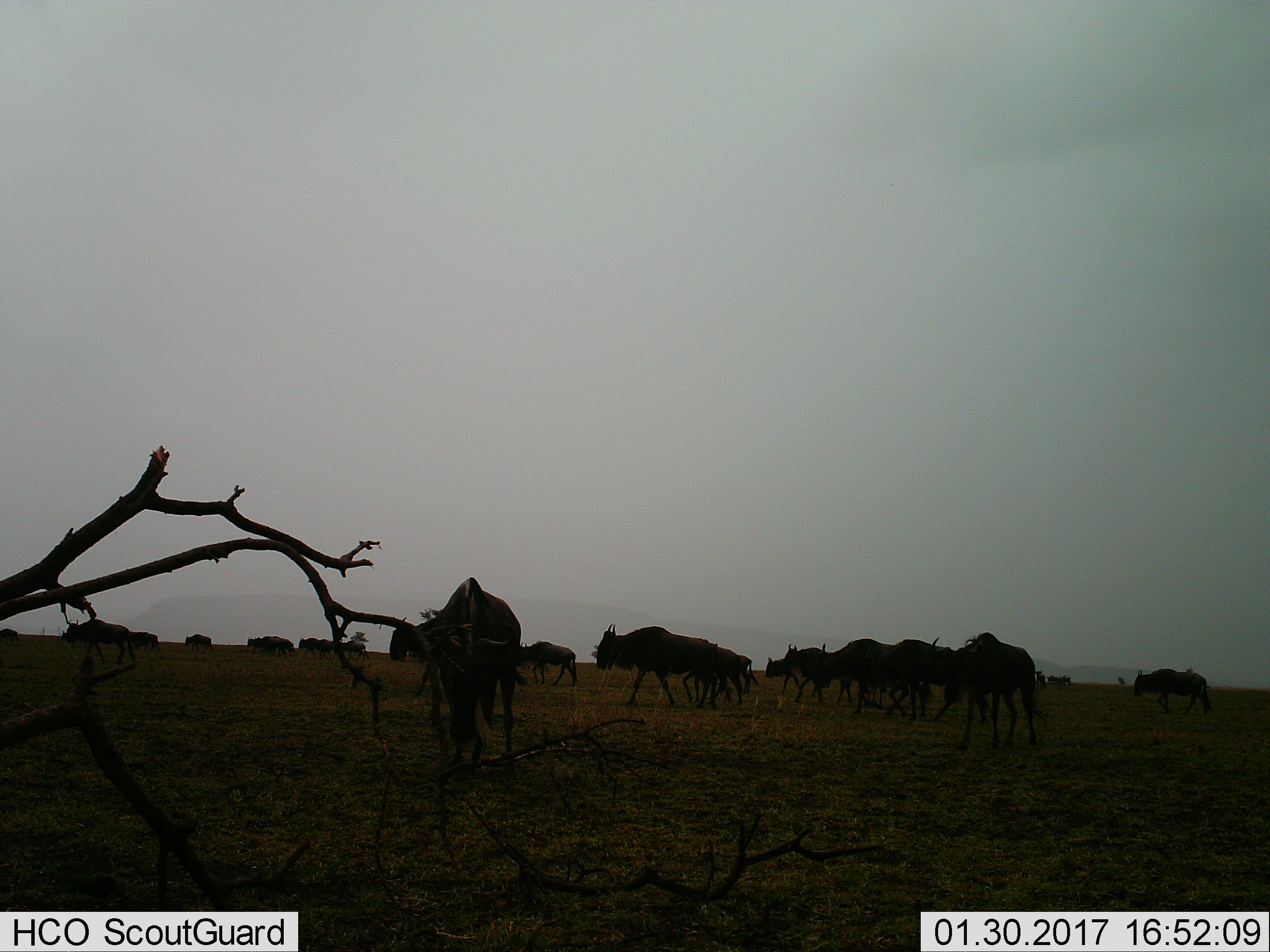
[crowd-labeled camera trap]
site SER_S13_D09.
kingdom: Animalia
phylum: Chordata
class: Mammalia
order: Artiodactyla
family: Bovidae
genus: Connochaetes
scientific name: Connochaetes taurinus taurinus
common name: blue wildebeest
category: wildebeestblue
Wildebeestblue (blue wildebeest) (Connochaetes taurinus taurinus), count 11-50. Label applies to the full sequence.